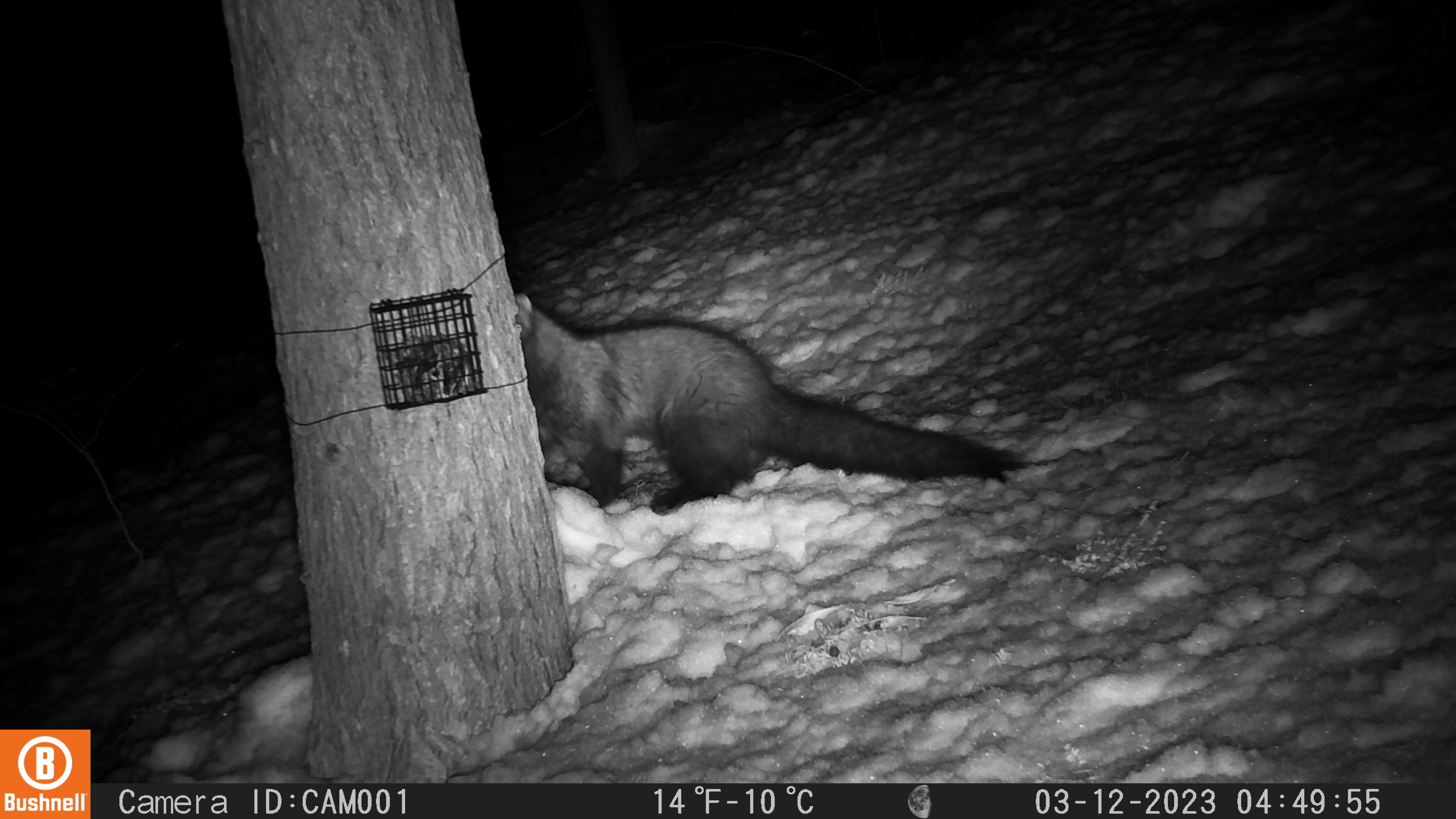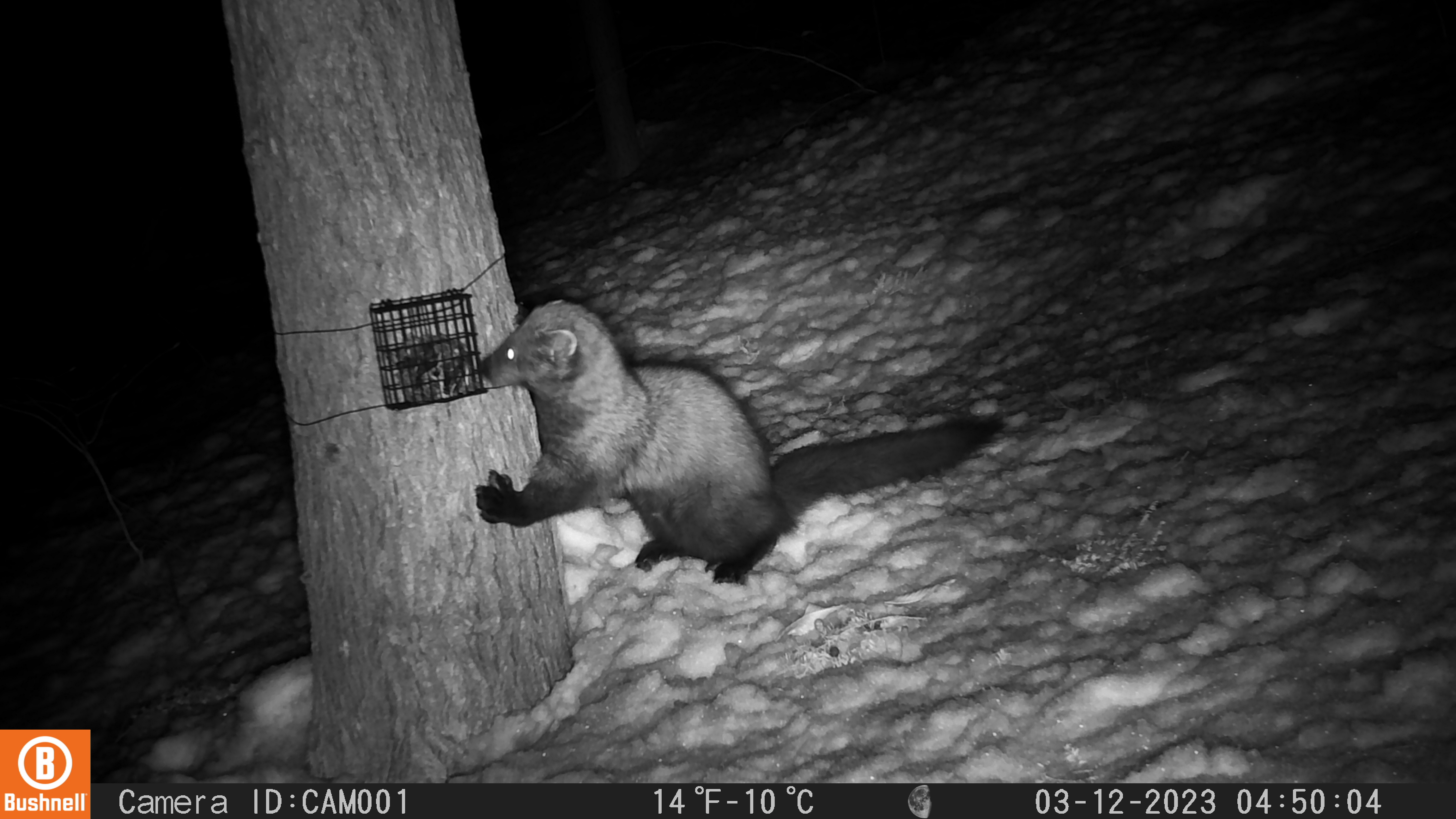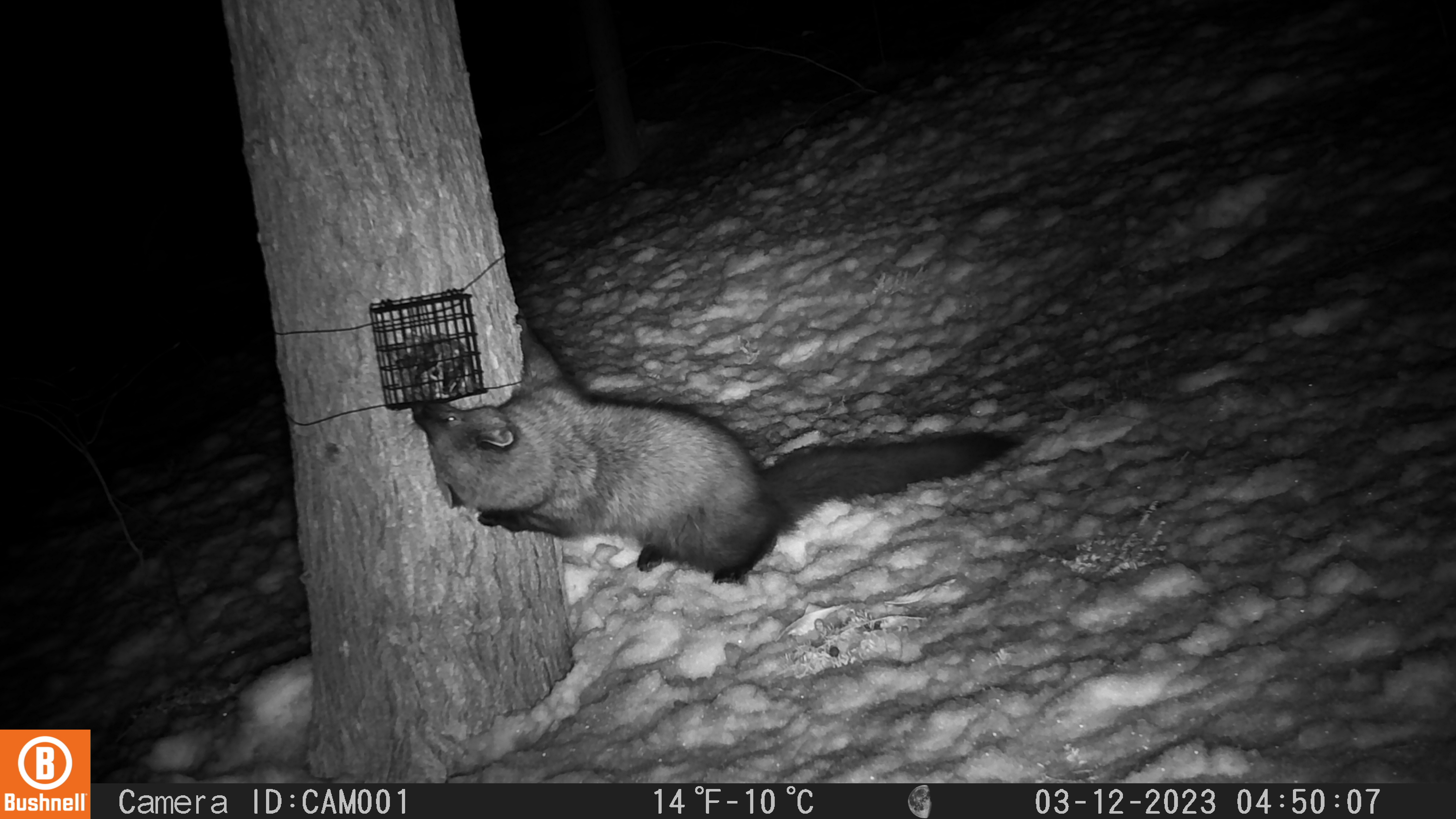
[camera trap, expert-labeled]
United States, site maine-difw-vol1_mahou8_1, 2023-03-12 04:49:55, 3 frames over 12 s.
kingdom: Animalia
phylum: Chordata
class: Mammalia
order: Carnivora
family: Mustelidae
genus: Pekania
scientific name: Pekania pennanti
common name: fisher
Fisher (Pekania pennanti).